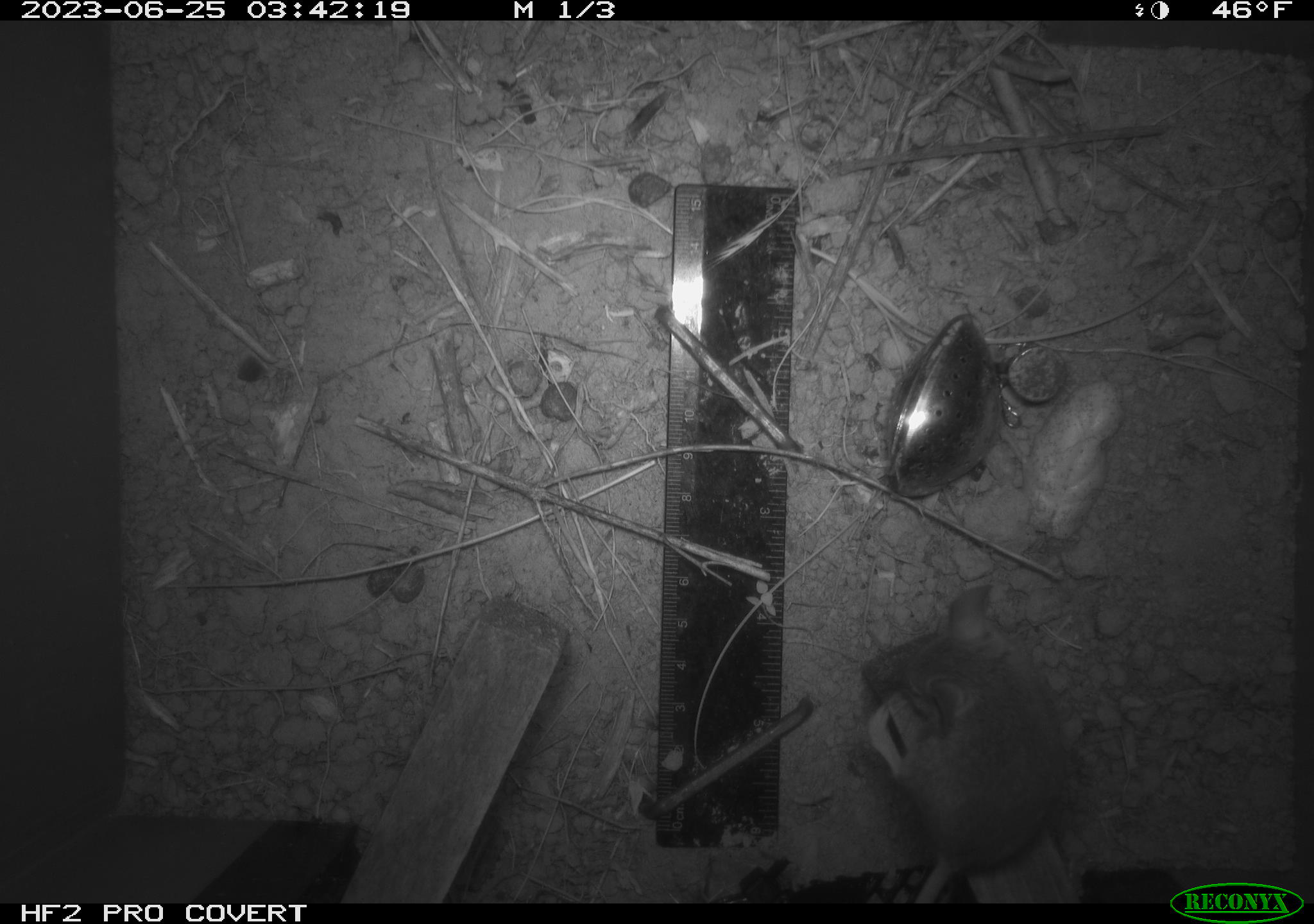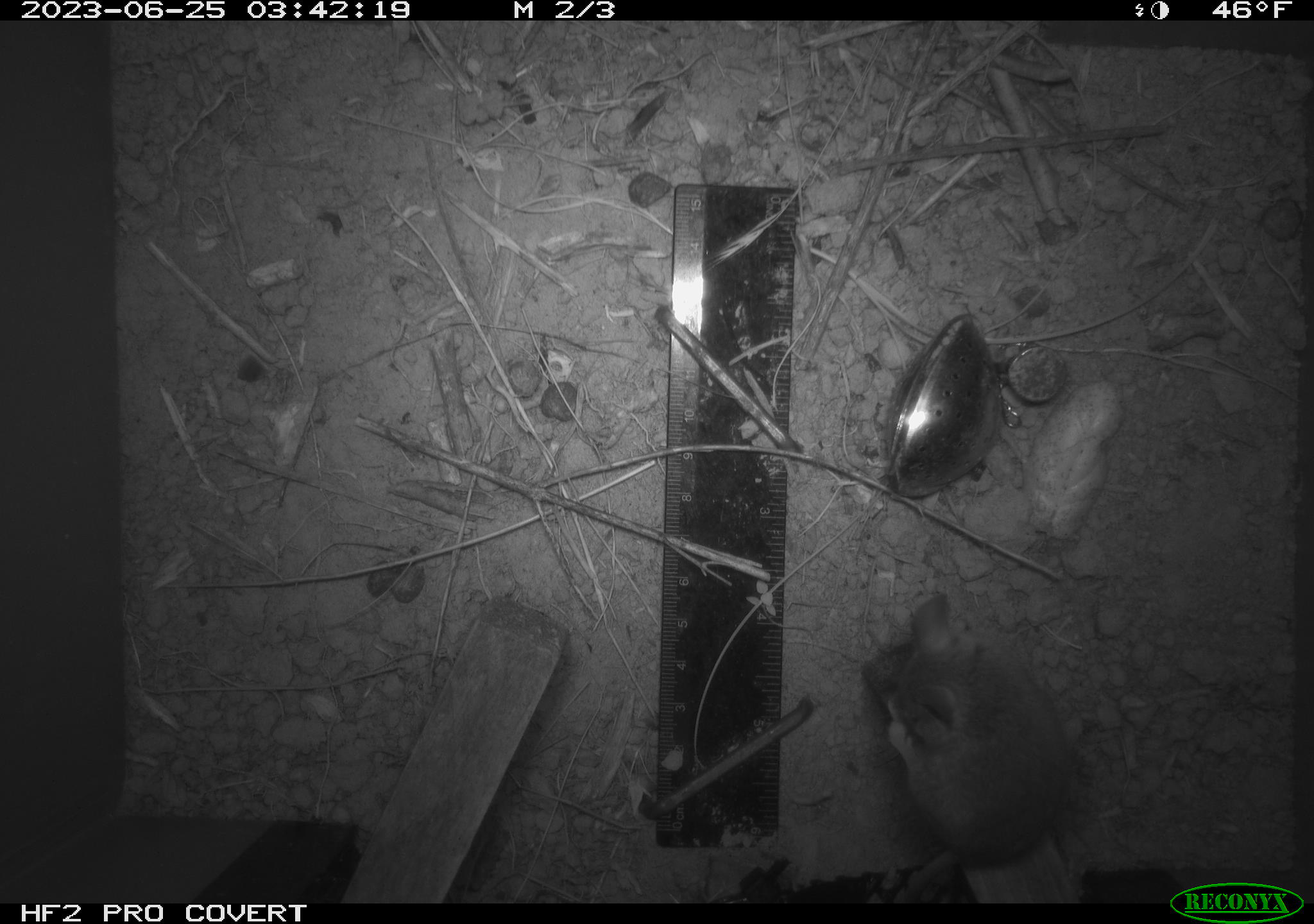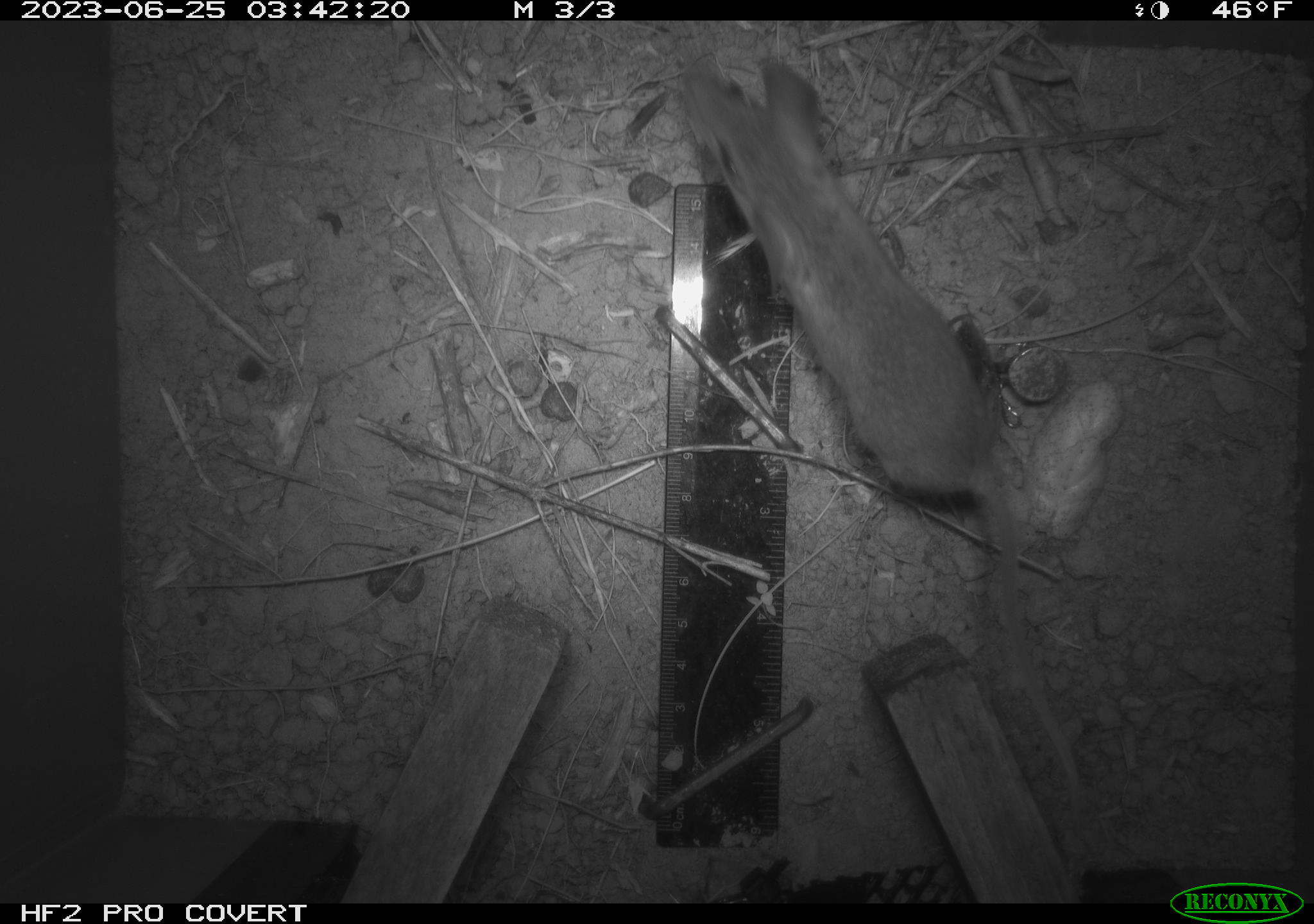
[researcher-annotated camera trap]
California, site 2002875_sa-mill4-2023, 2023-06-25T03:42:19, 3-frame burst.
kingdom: Animalia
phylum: Chordata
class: Mammalia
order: Rodentia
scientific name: Rodentia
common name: mouse species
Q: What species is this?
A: Mouse species (Rodentia).